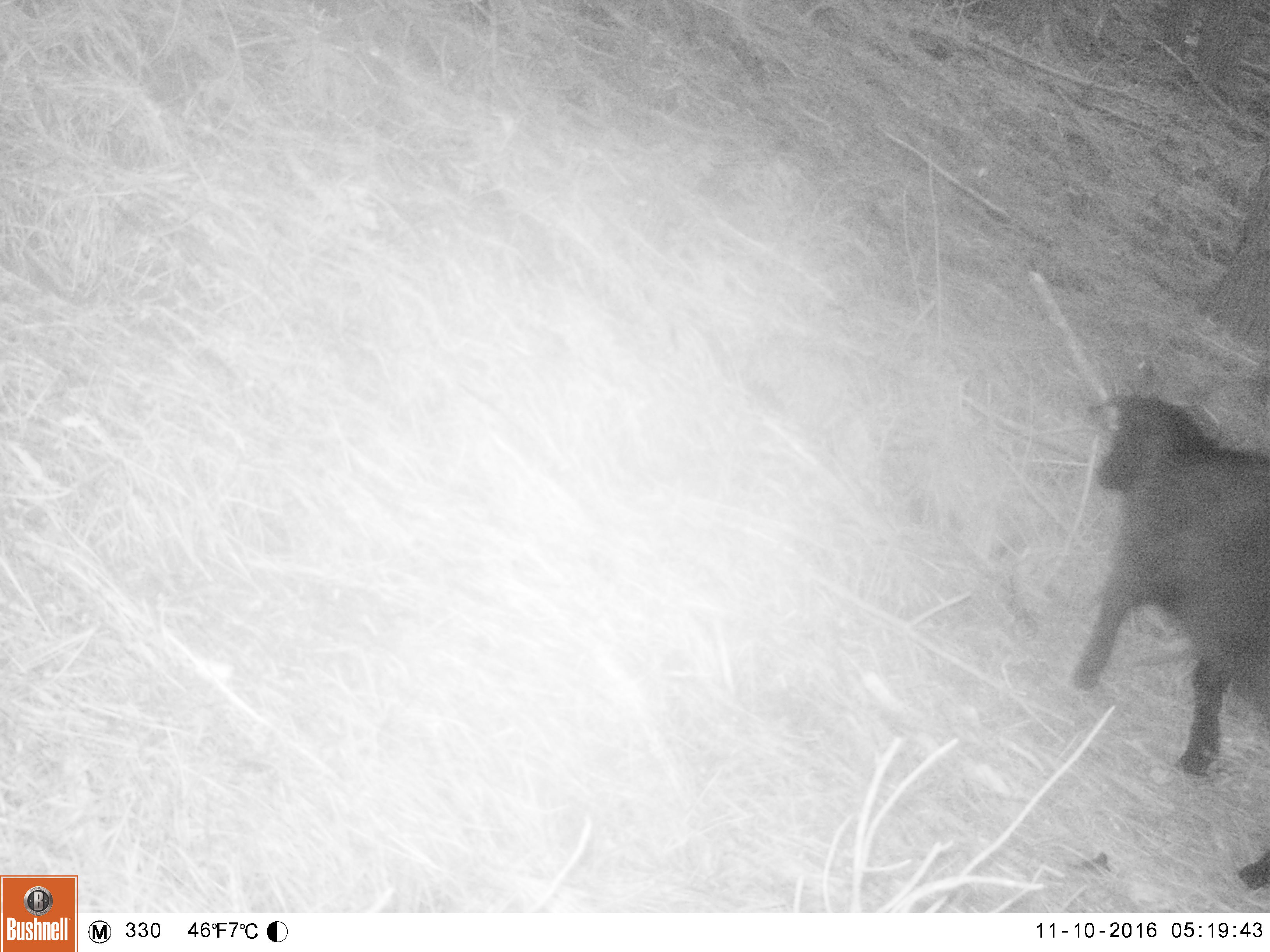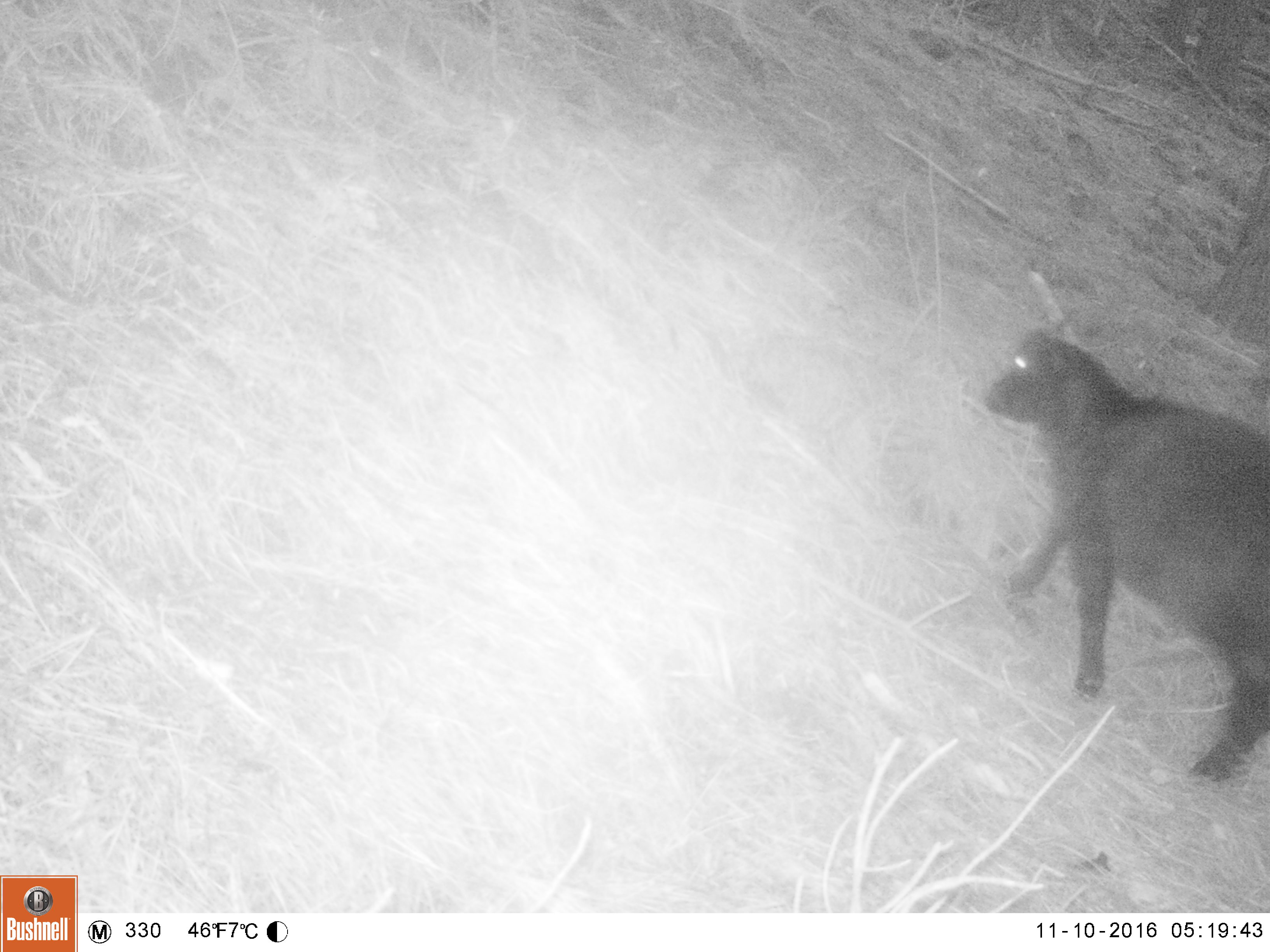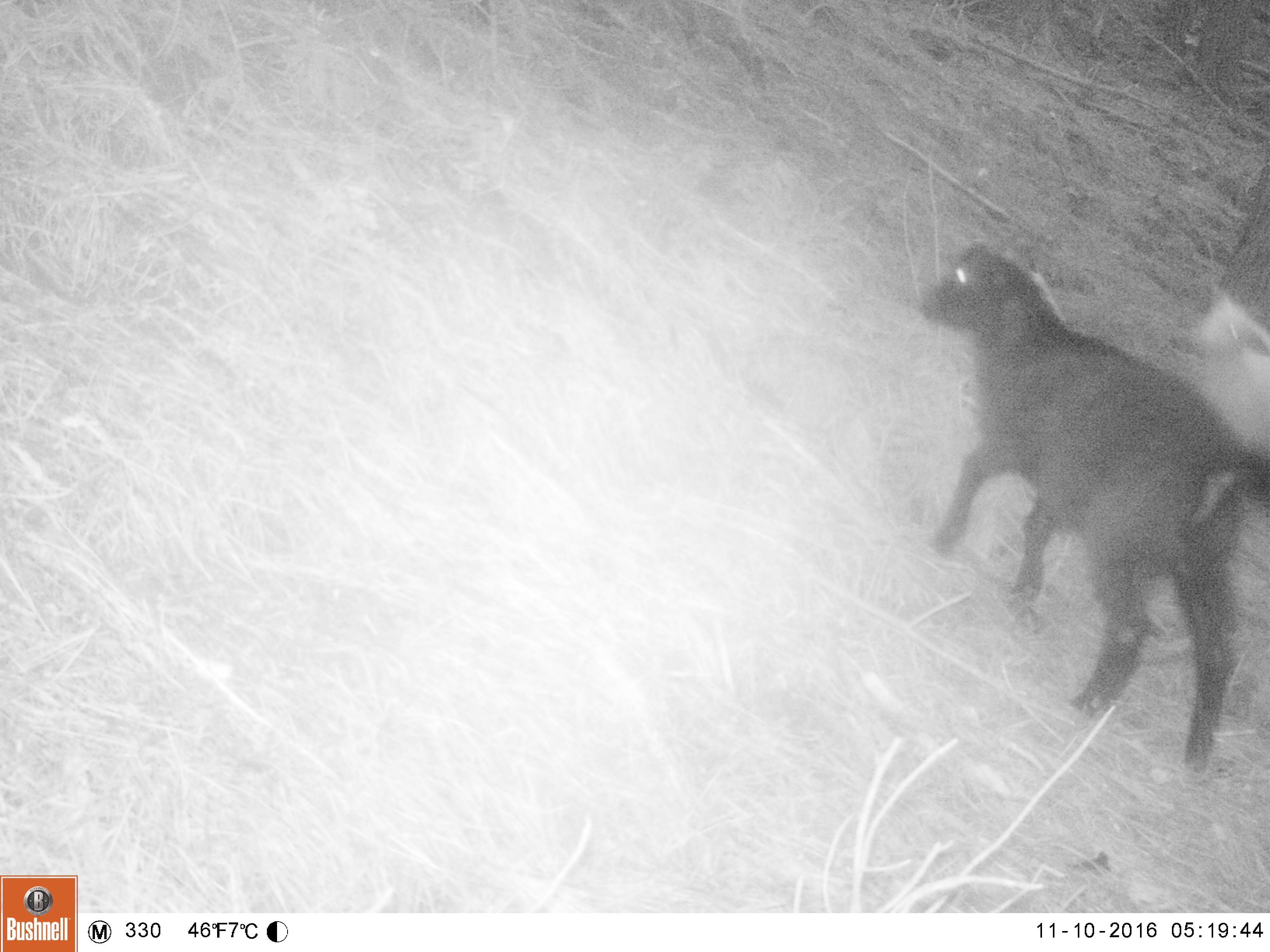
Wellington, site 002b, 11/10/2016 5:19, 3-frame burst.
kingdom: Animalia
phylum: Chordata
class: Mammalia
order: Artiodactyla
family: Bovidae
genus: Capra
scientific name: Capra hircus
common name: goat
Goat (Capra hircus).